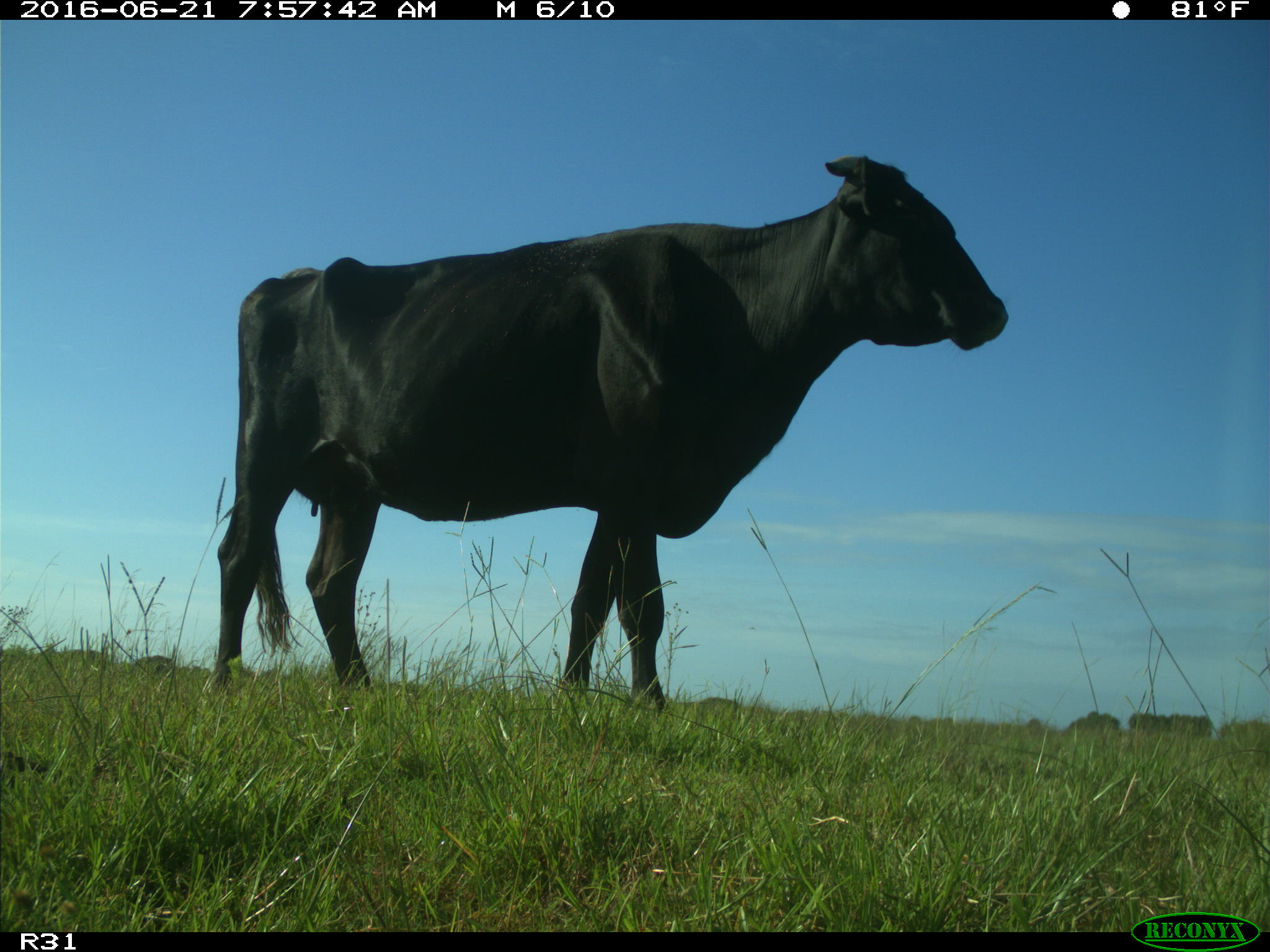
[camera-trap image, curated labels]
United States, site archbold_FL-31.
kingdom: Animalia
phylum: Chordata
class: Mammalia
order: Artiodactyla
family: Bovidae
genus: Bos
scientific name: Bos taurus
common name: domestic cow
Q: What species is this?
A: Bos taurus (domestic cow).